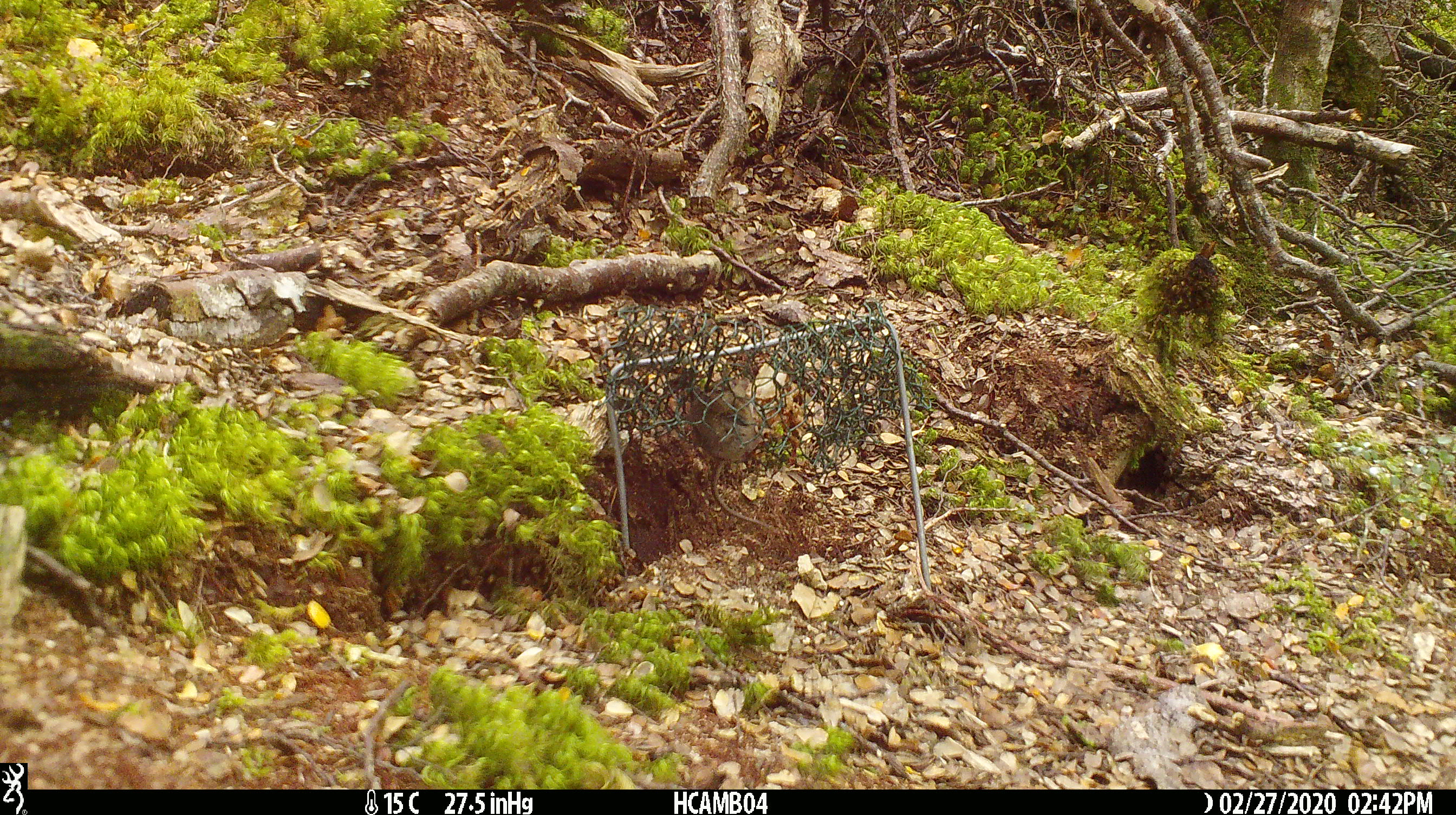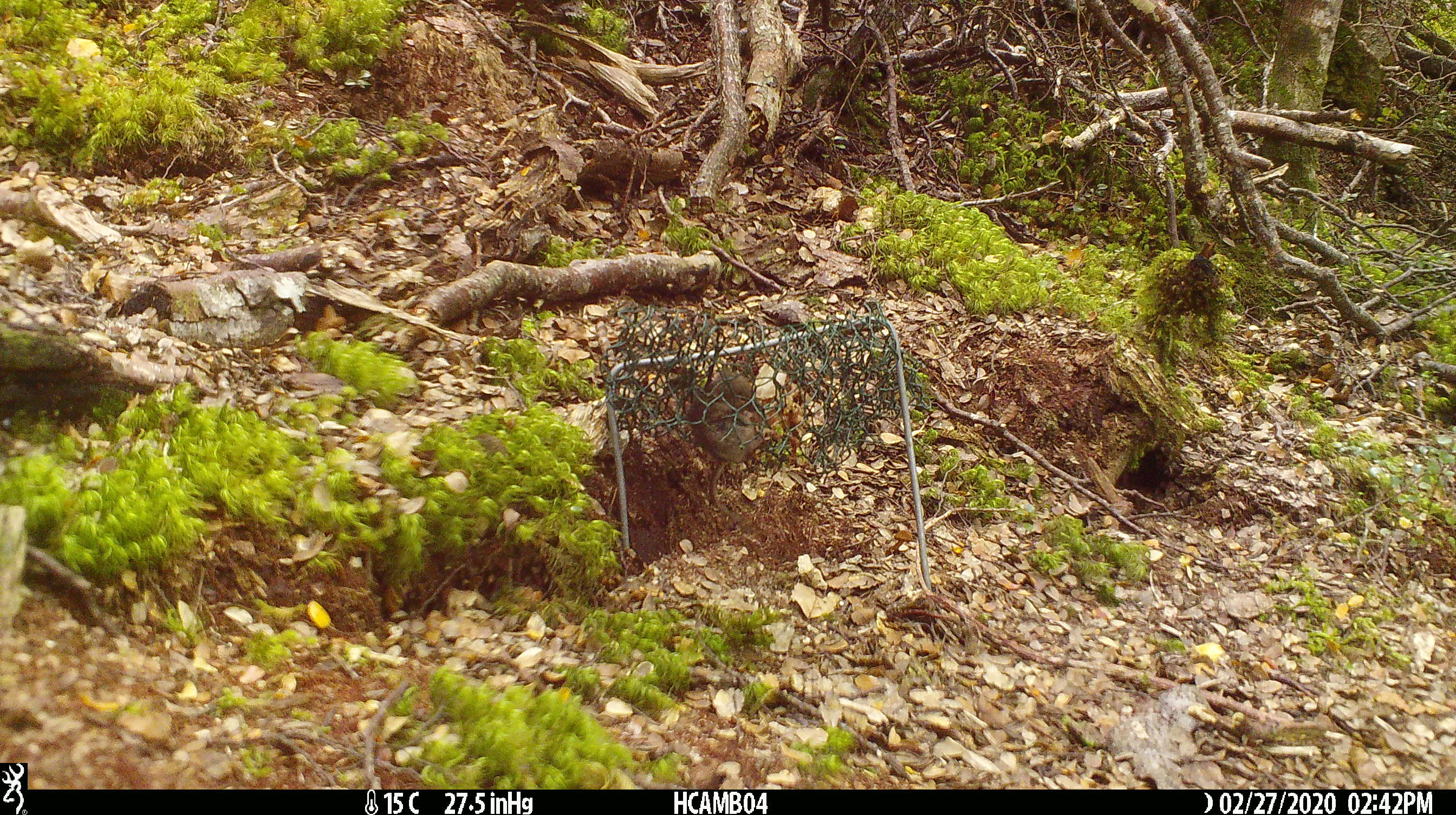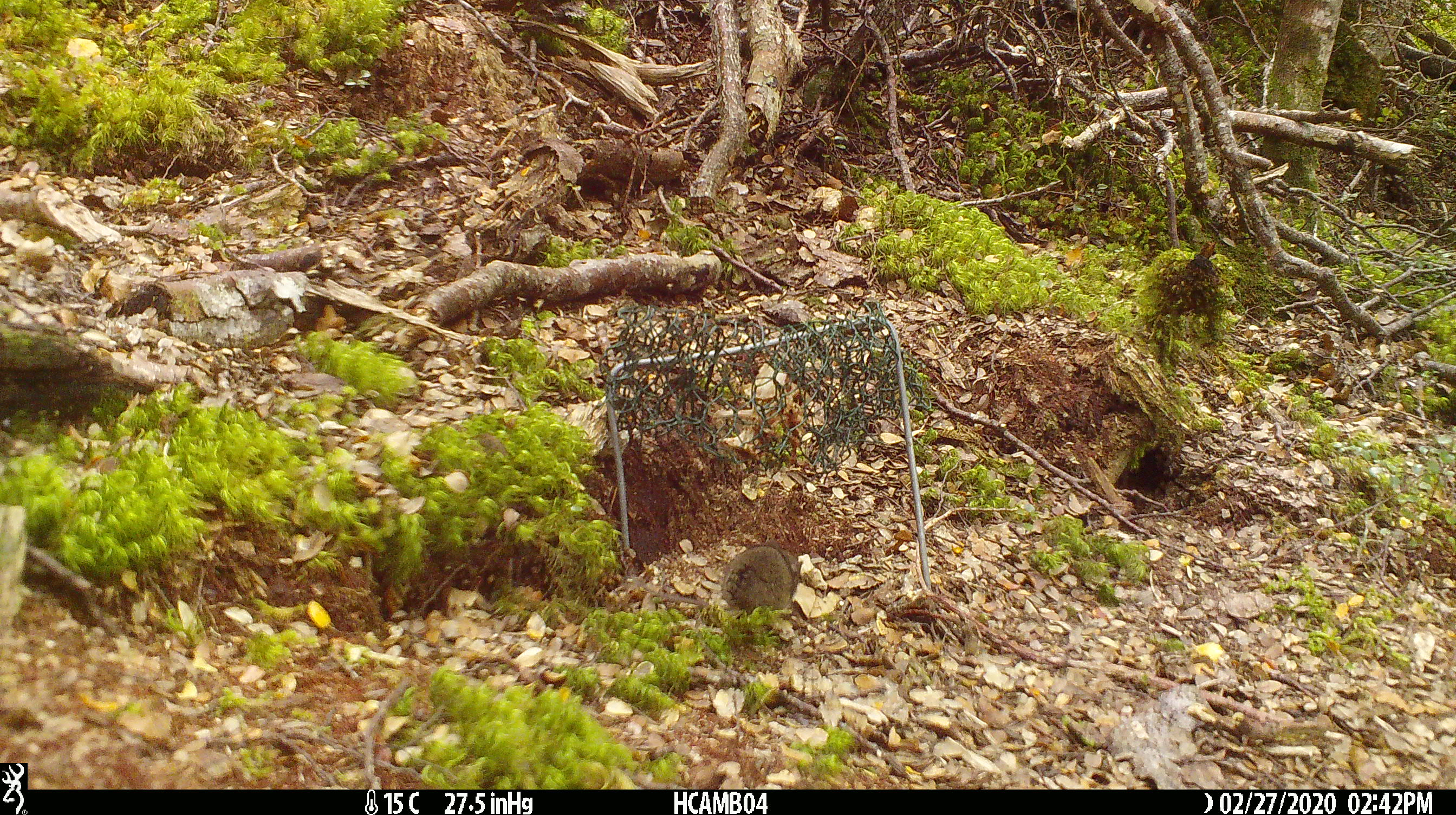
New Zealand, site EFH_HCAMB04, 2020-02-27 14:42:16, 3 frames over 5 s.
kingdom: Animalia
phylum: Chordata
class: Mammalia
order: Rodentia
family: Muridae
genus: Mus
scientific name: Mus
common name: mouse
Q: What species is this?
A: Mouse (Mus).